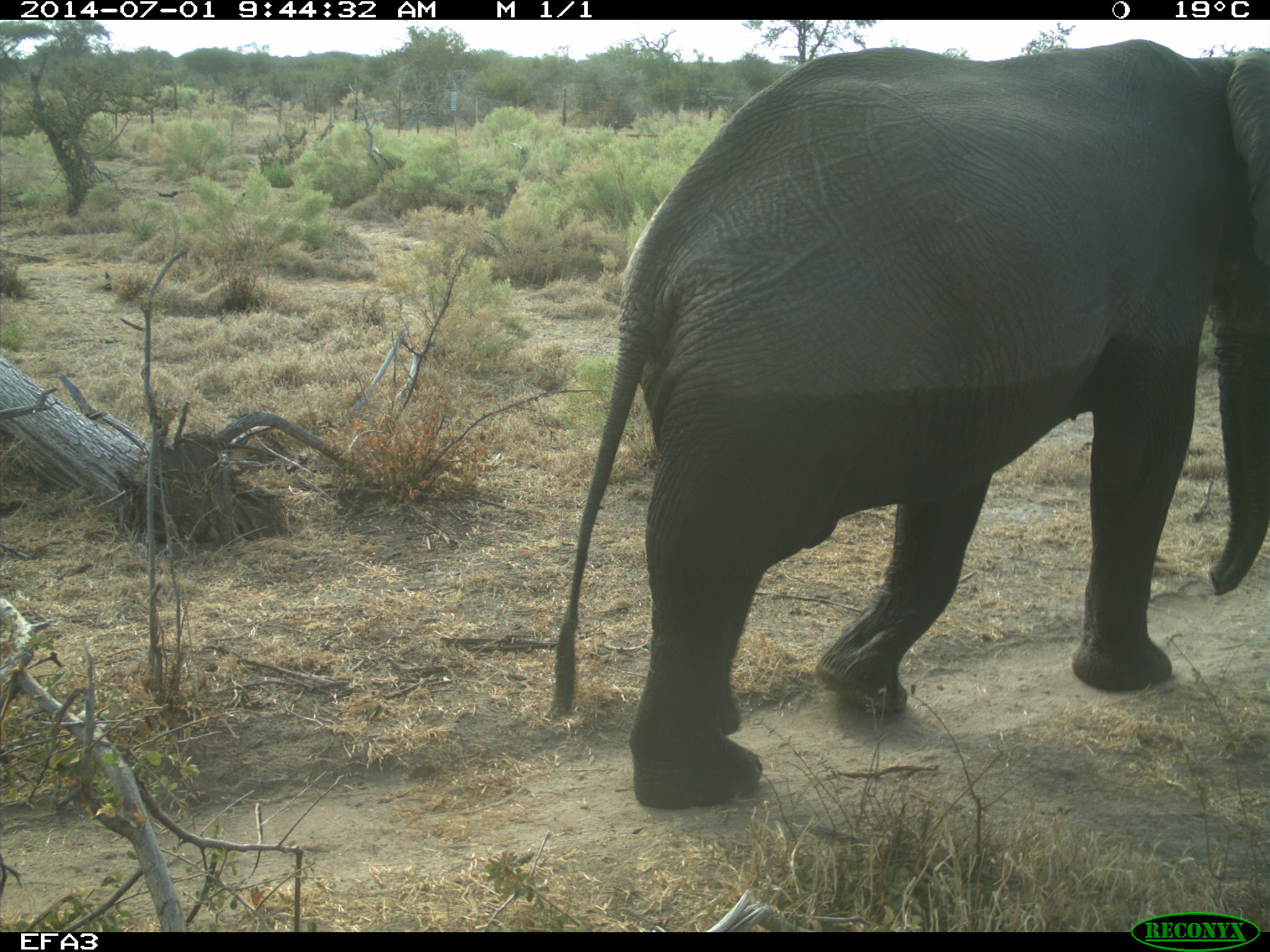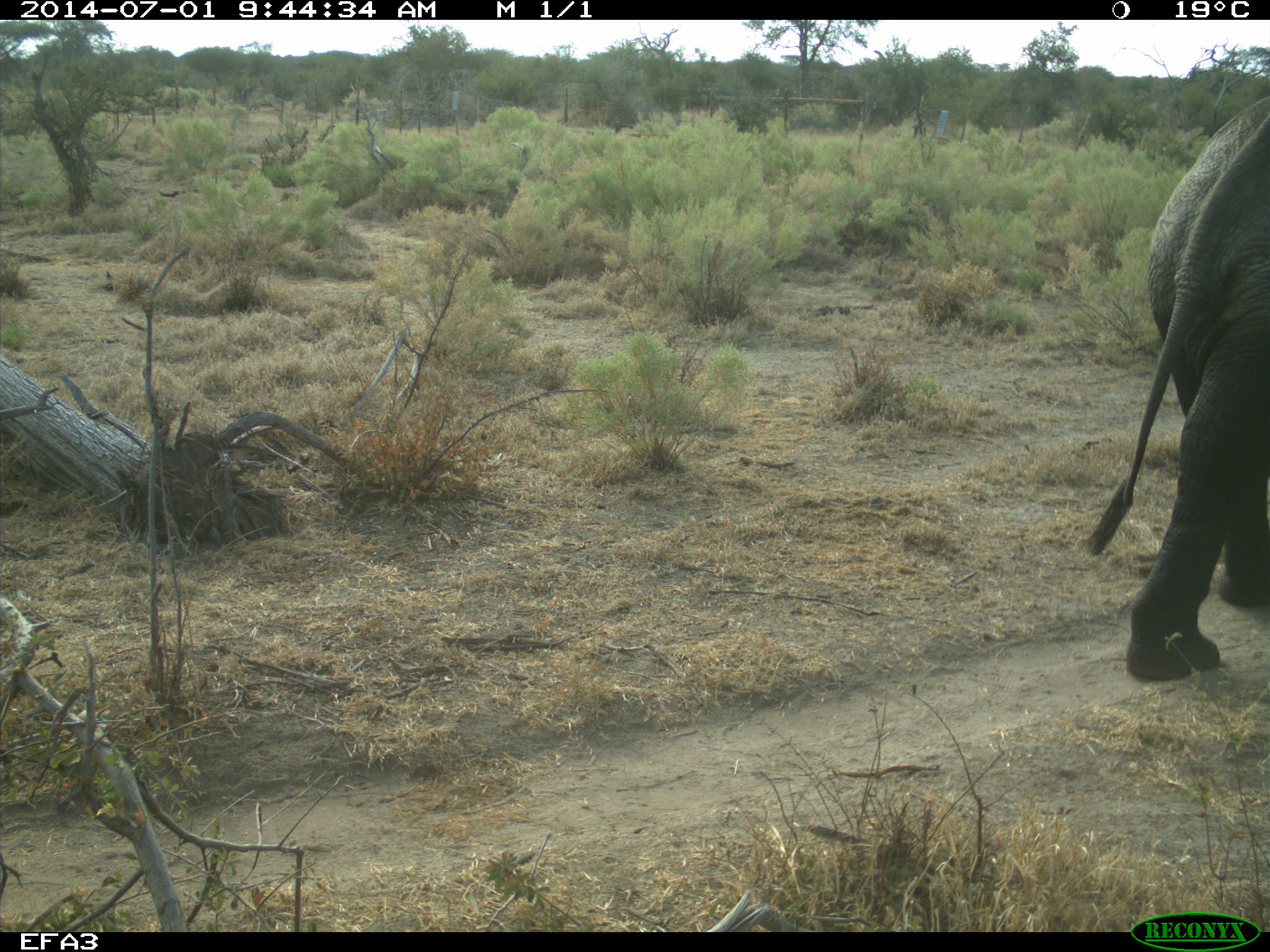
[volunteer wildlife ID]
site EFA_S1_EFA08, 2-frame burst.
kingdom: Animalia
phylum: Chordata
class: Mammalia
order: Proboscidea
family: Elephantidae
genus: Loxodonta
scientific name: Loxodonta africana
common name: african bush elephant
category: elephant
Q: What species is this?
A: Elephant (african bush elephant) (Loxodonta africana).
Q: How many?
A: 1.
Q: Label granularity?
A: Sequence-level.